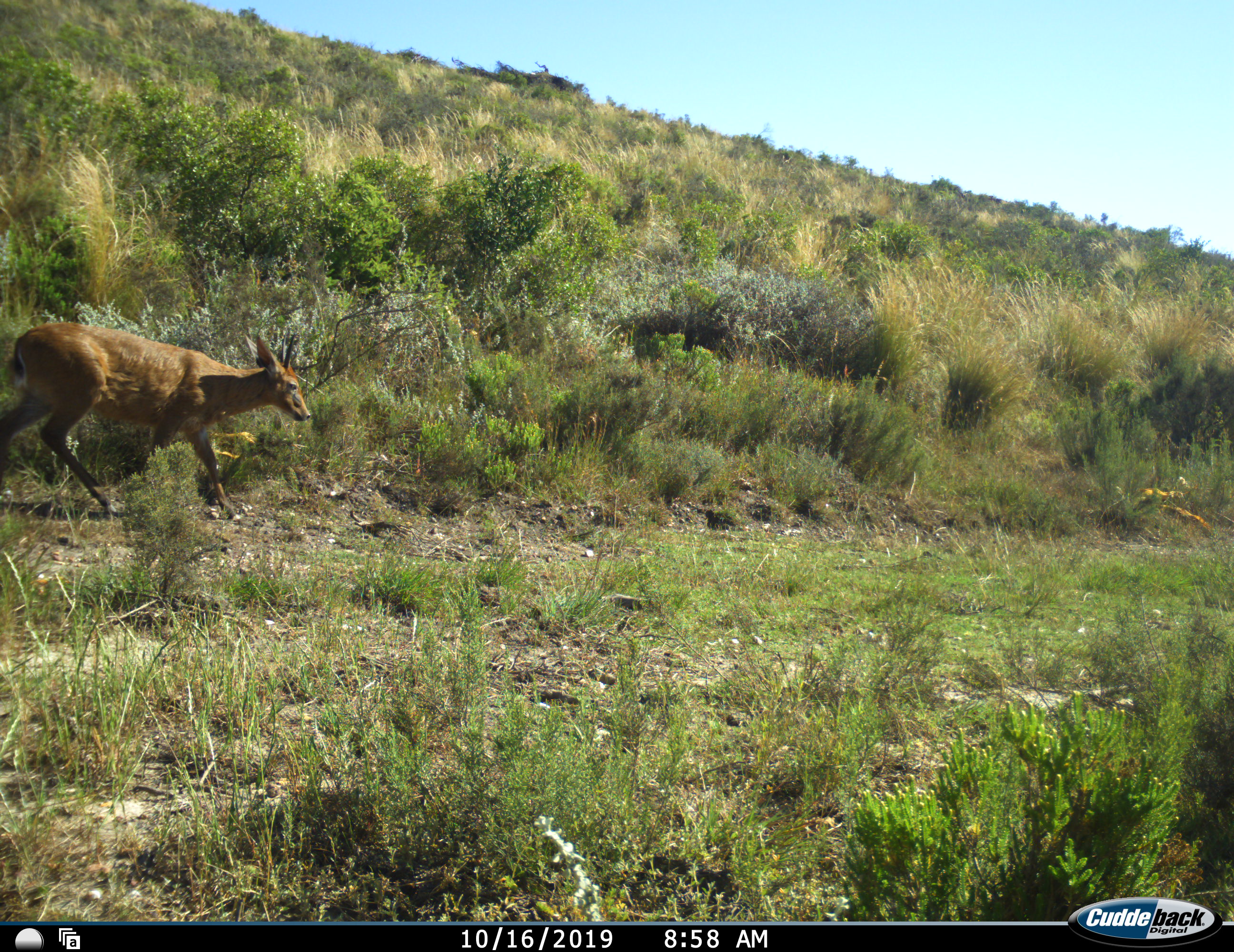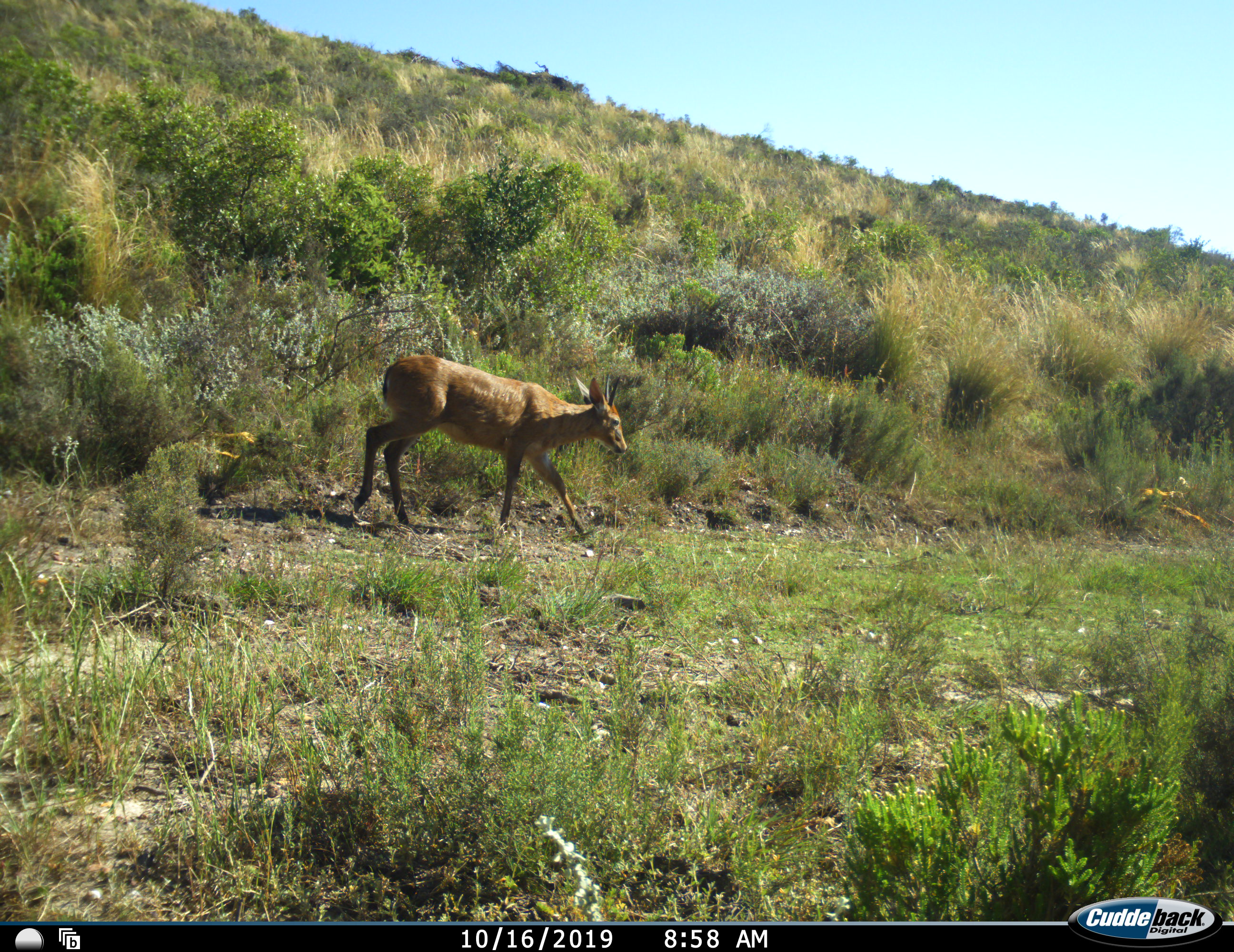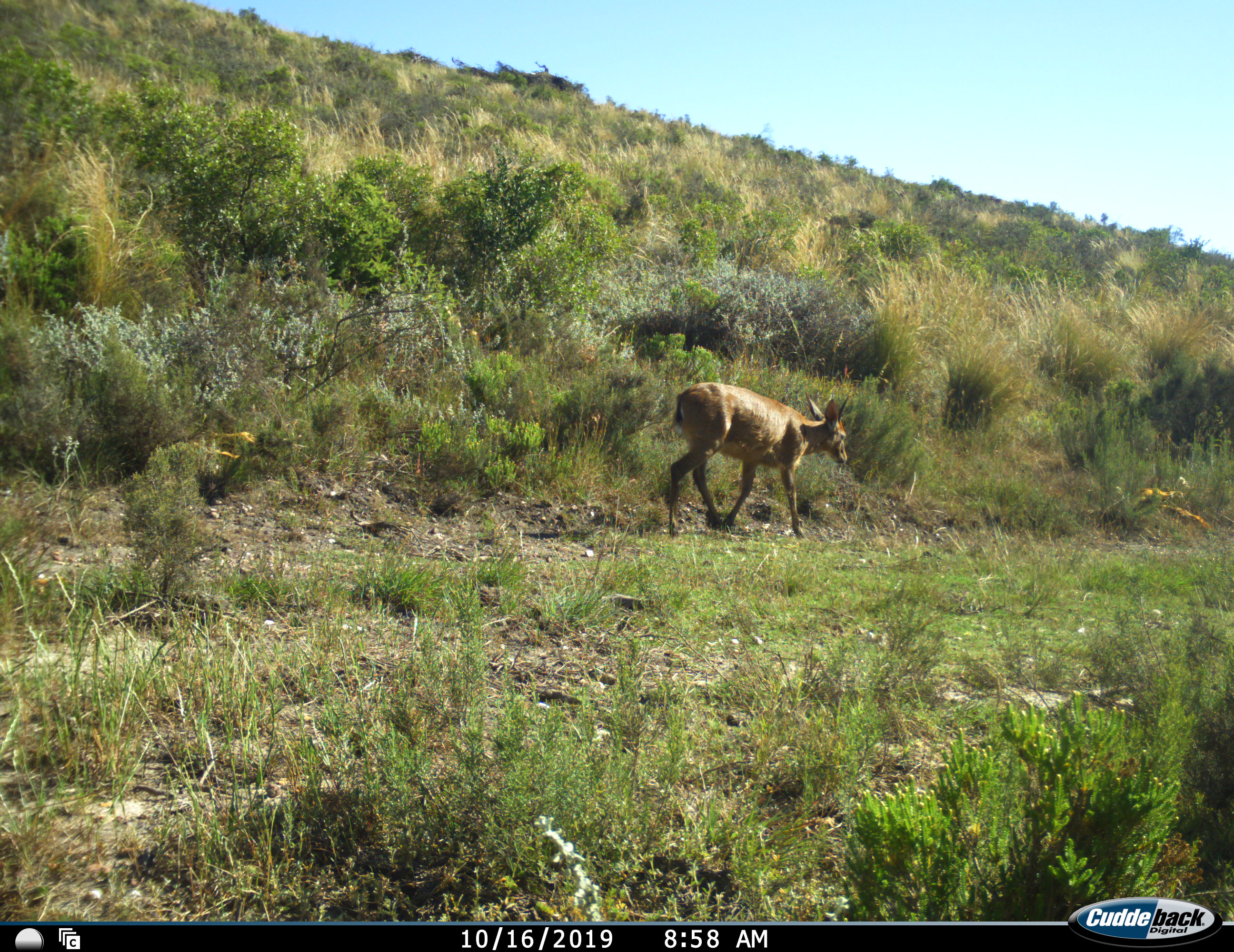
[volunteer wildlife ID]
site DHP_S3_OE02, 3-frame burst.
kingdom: Animalia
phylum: Chordata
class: Mammalia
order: Artiodactyla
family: Bovidae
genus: Sylvicapra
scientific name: Sylvicapra grimmia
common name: common duiker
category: duikercommongrey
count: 1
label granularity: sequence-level